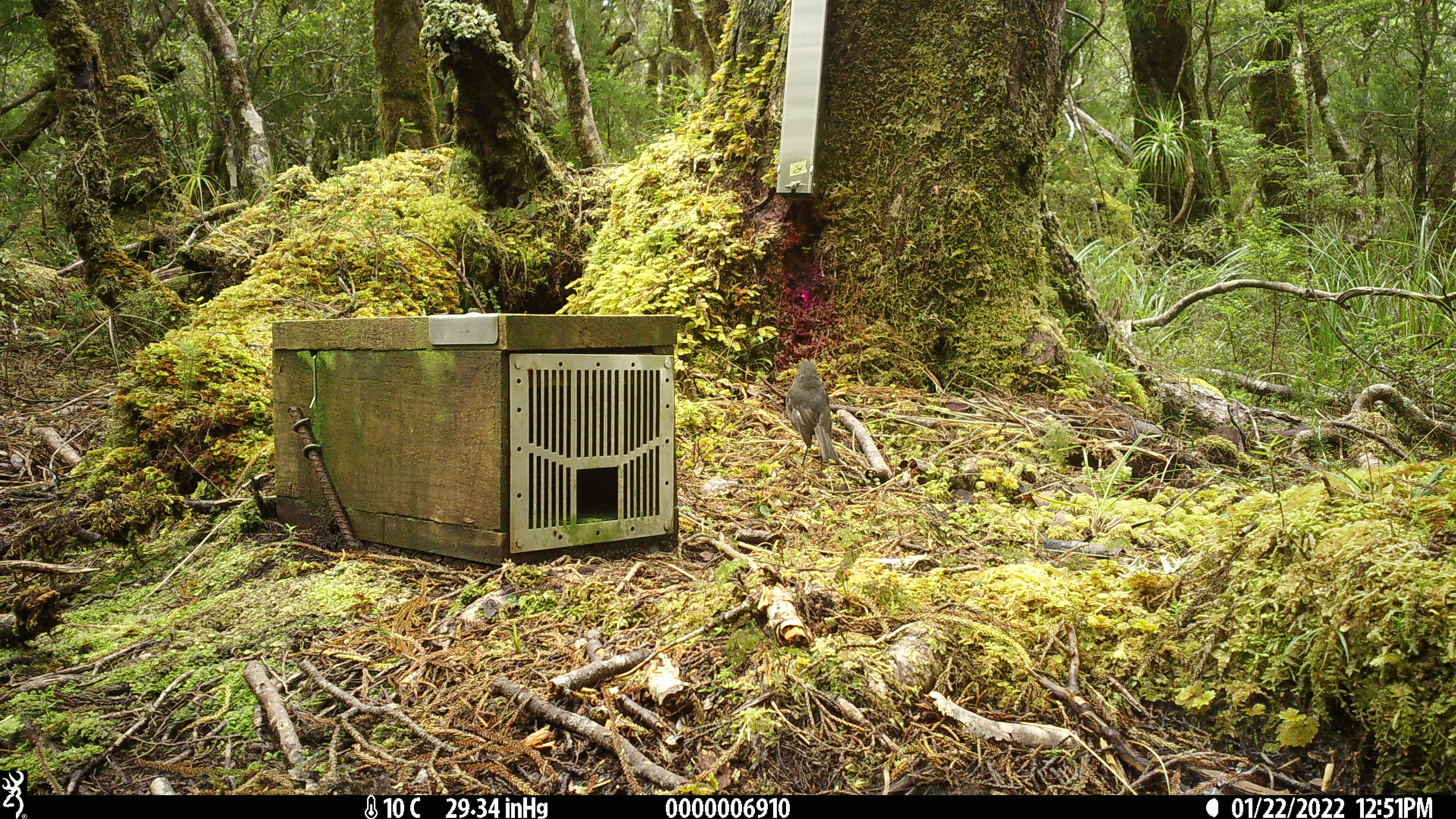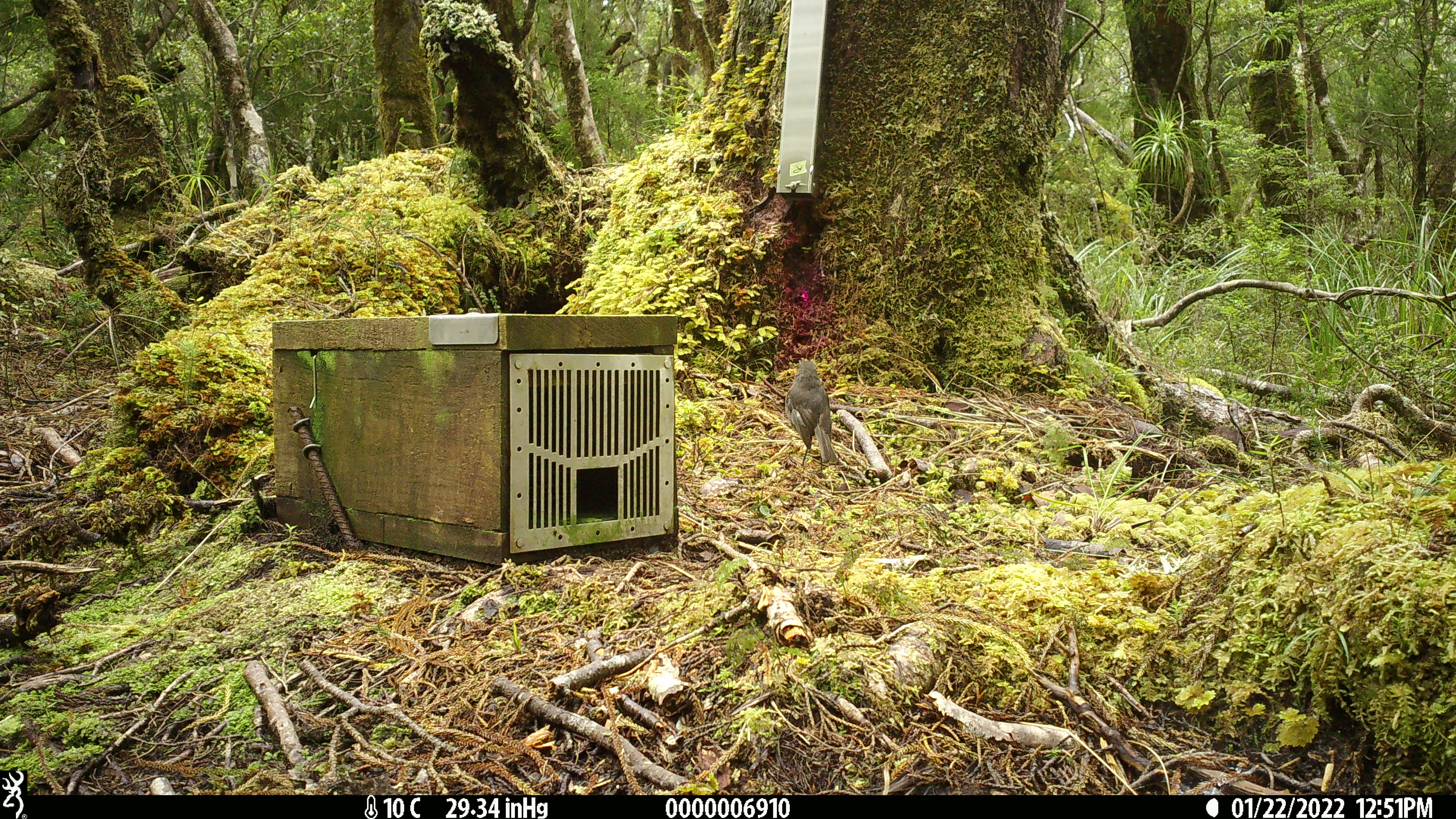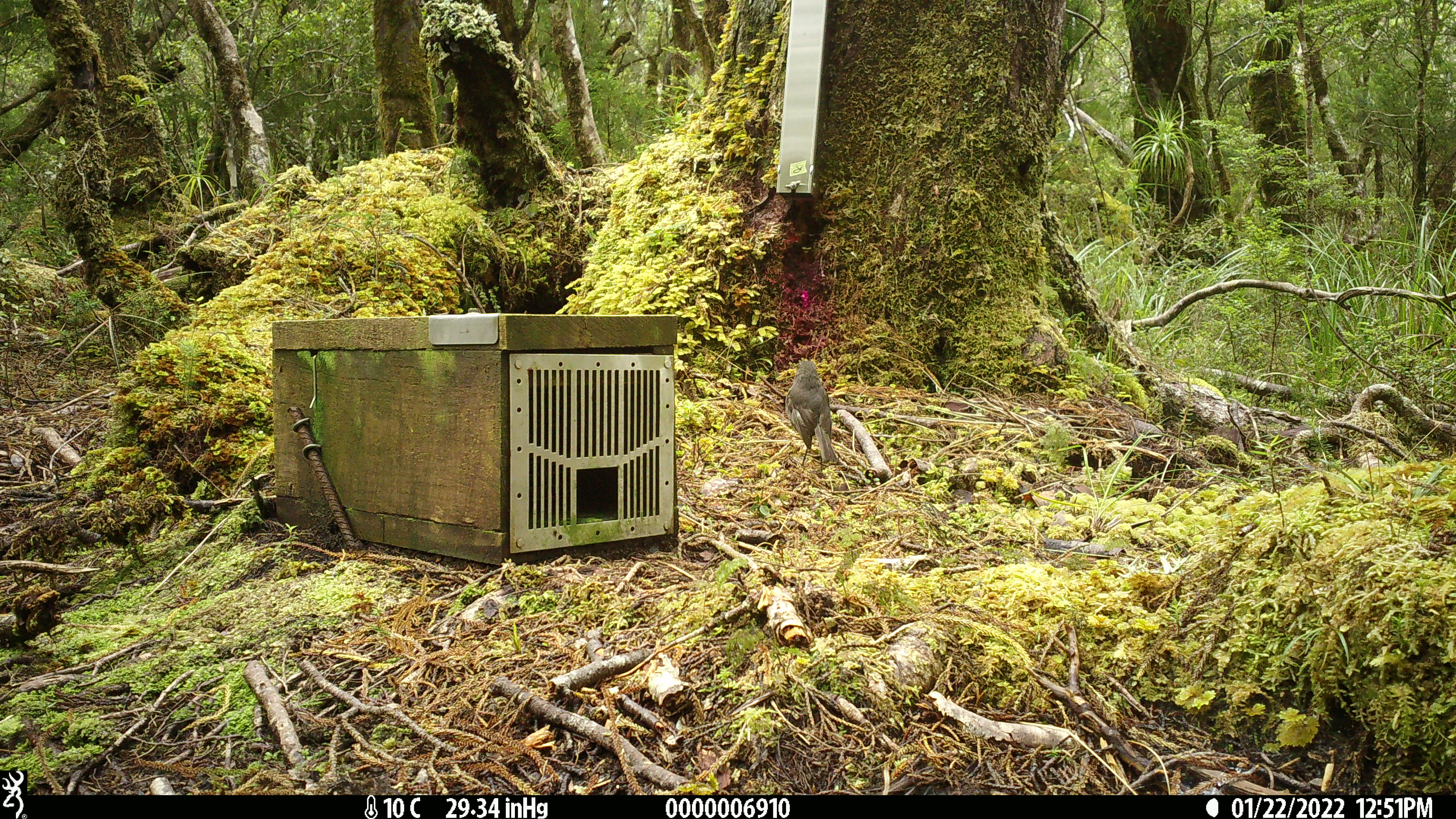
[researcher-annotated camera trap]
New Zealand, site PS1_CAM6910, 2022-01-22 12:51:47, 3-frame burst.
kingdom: Animalia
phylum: Chordata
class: Aves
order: Passeriformes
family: Petroicidae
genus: Petroica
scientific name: Petroica australis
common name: new zealand robin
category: robin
Robin (new zealand robin) (Petroica australis).